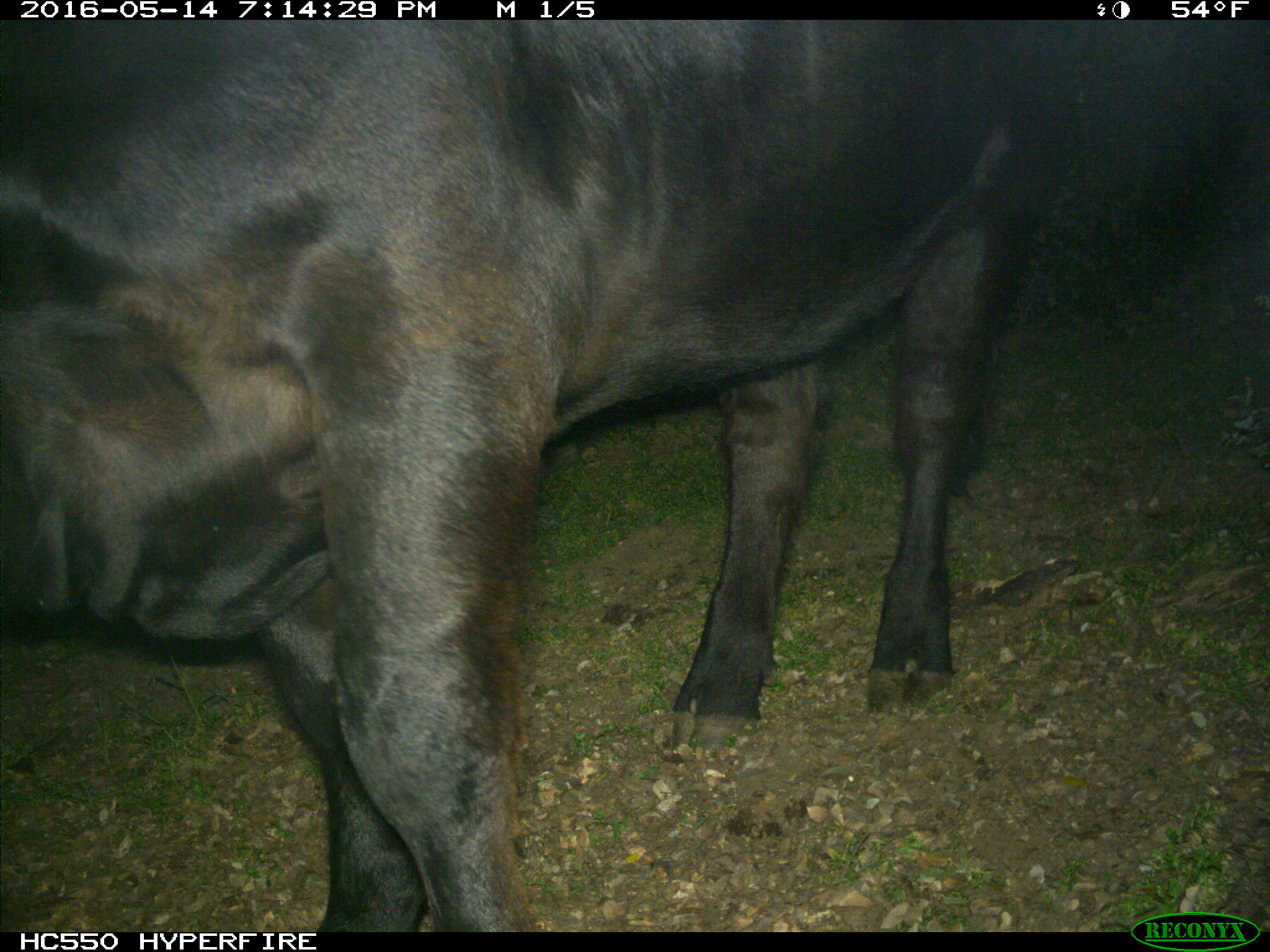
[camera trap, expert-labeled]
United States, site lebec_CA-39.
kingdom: Animalia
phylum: Chordata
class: Mammalia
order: Artiodactyla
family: Bovidae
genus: Bos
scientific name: Bos taurus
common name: domestic cow